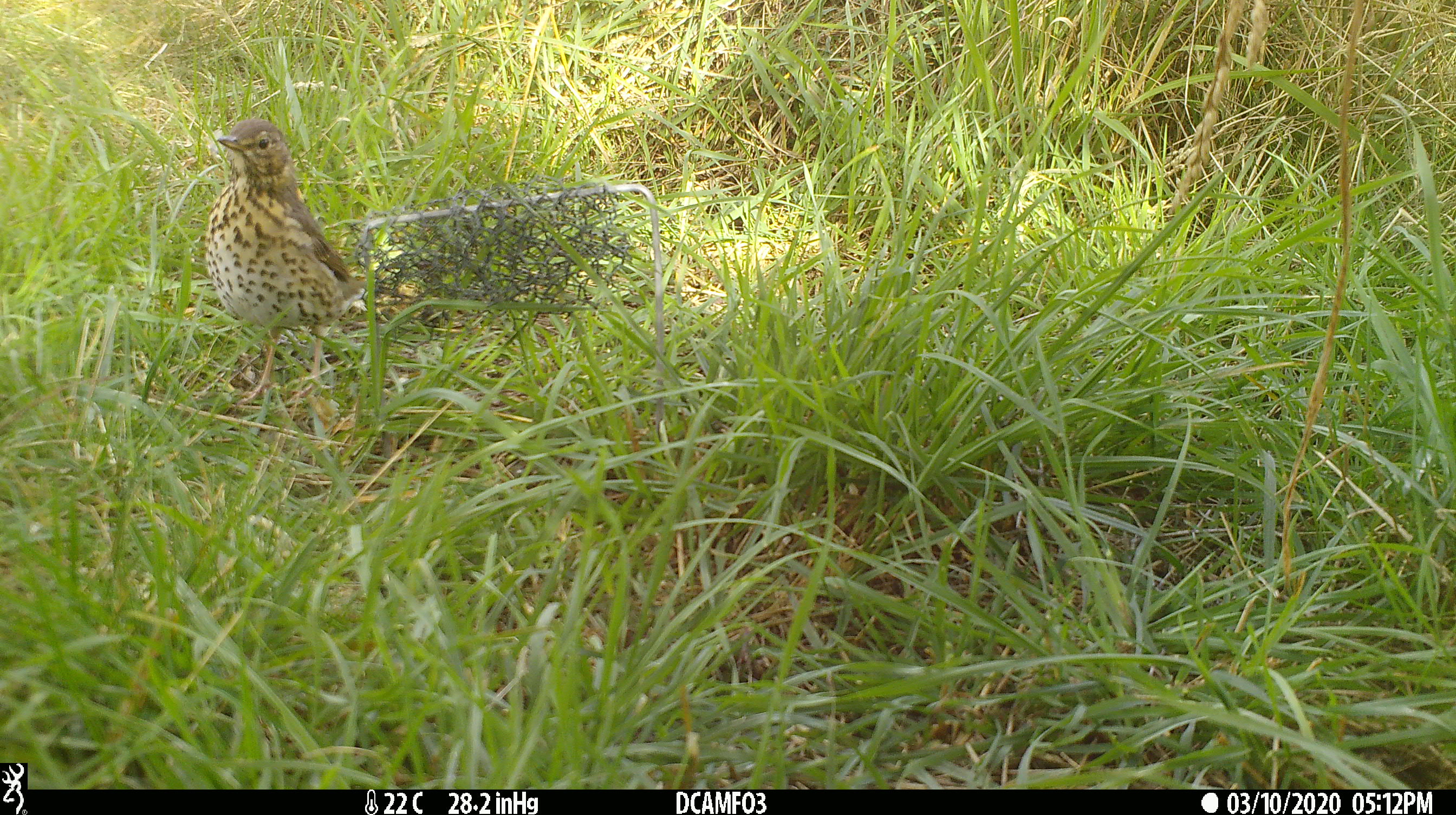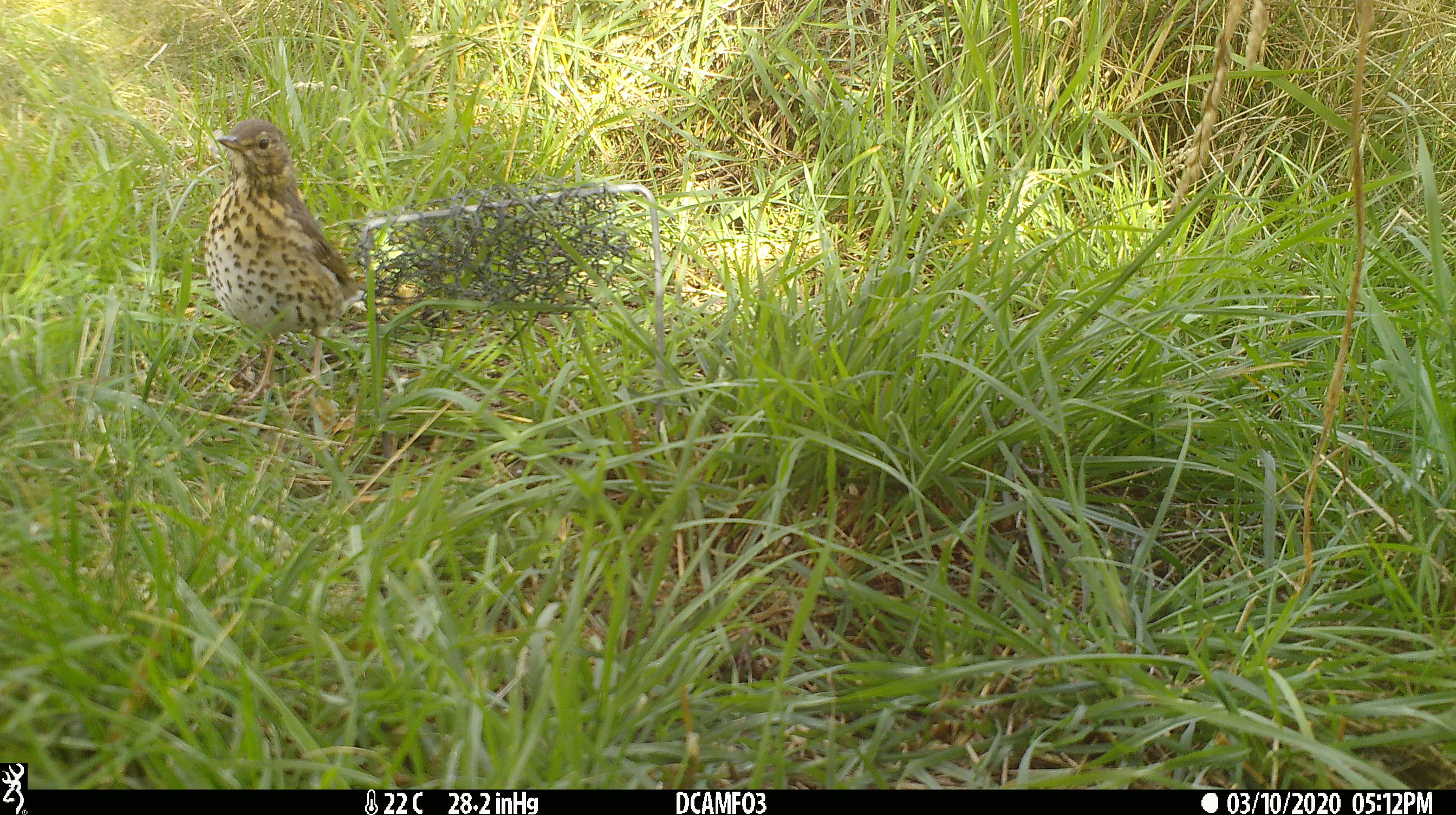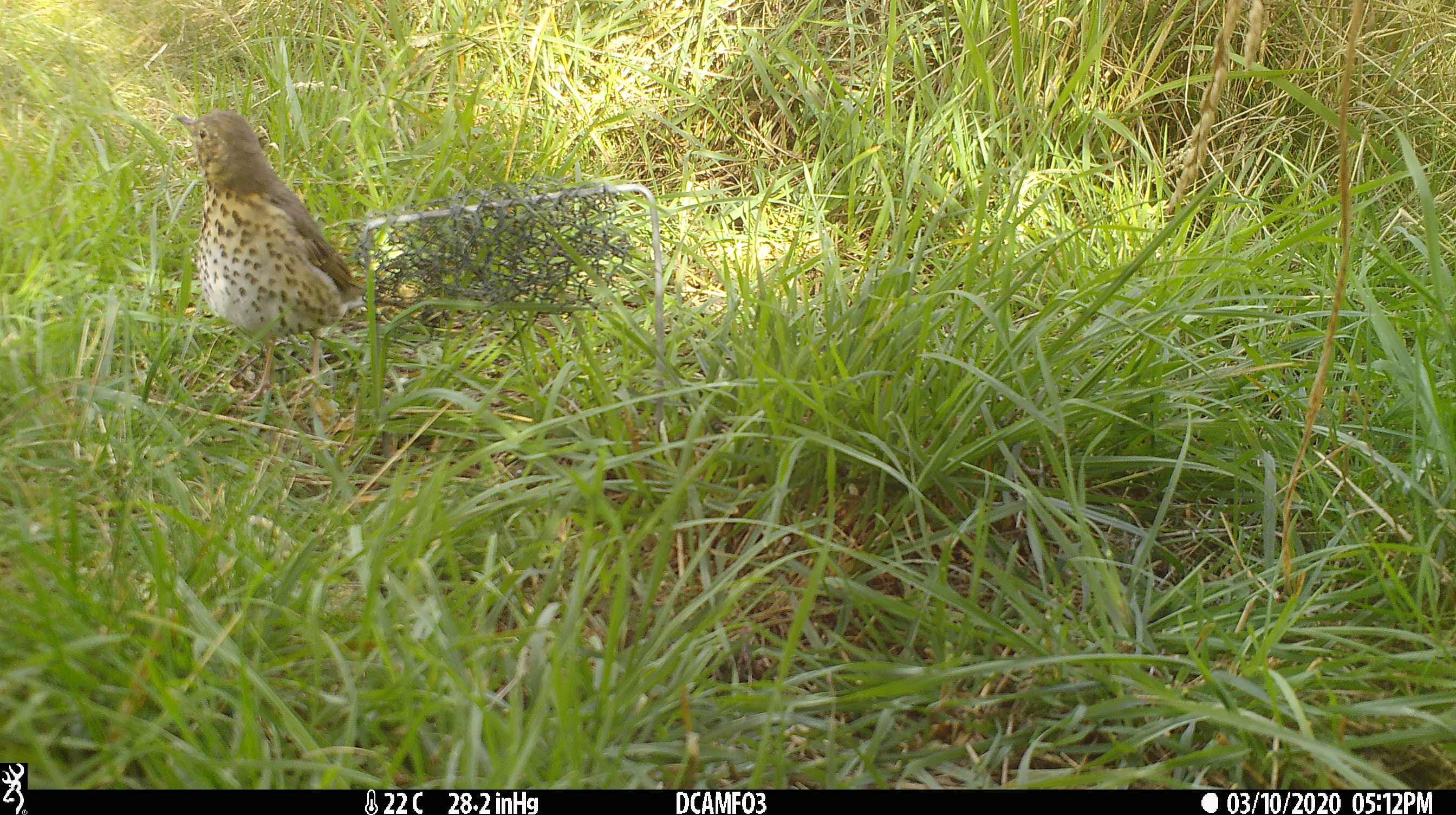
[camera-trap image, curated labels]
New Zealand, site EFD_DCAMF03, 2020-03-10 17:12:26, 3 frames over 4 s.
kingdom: Animalia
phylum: Chordata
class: Aves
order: Passeriformes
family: Turdidae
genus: Turdus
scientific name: Turdus philomelos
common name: song thrush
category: thrush